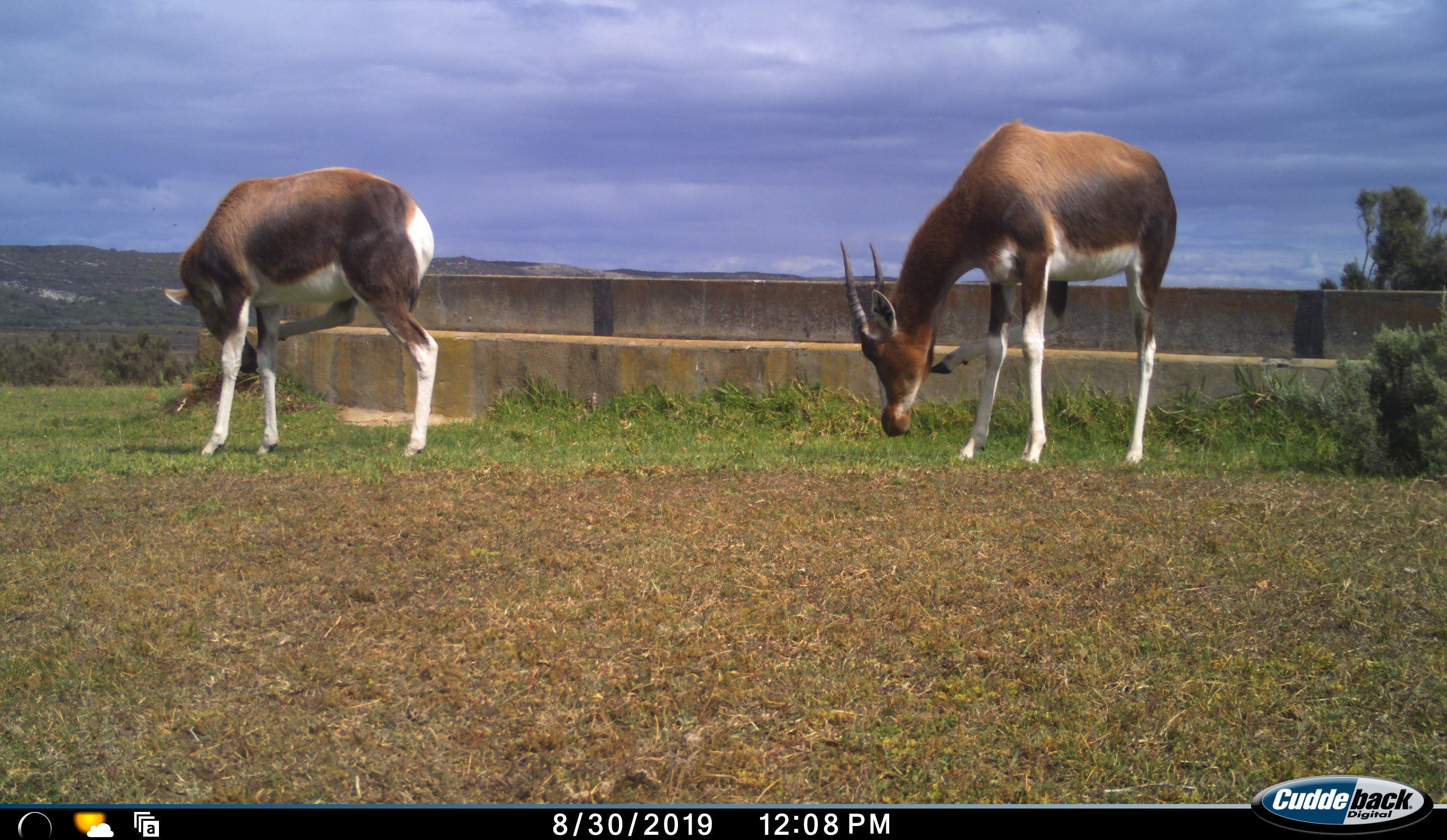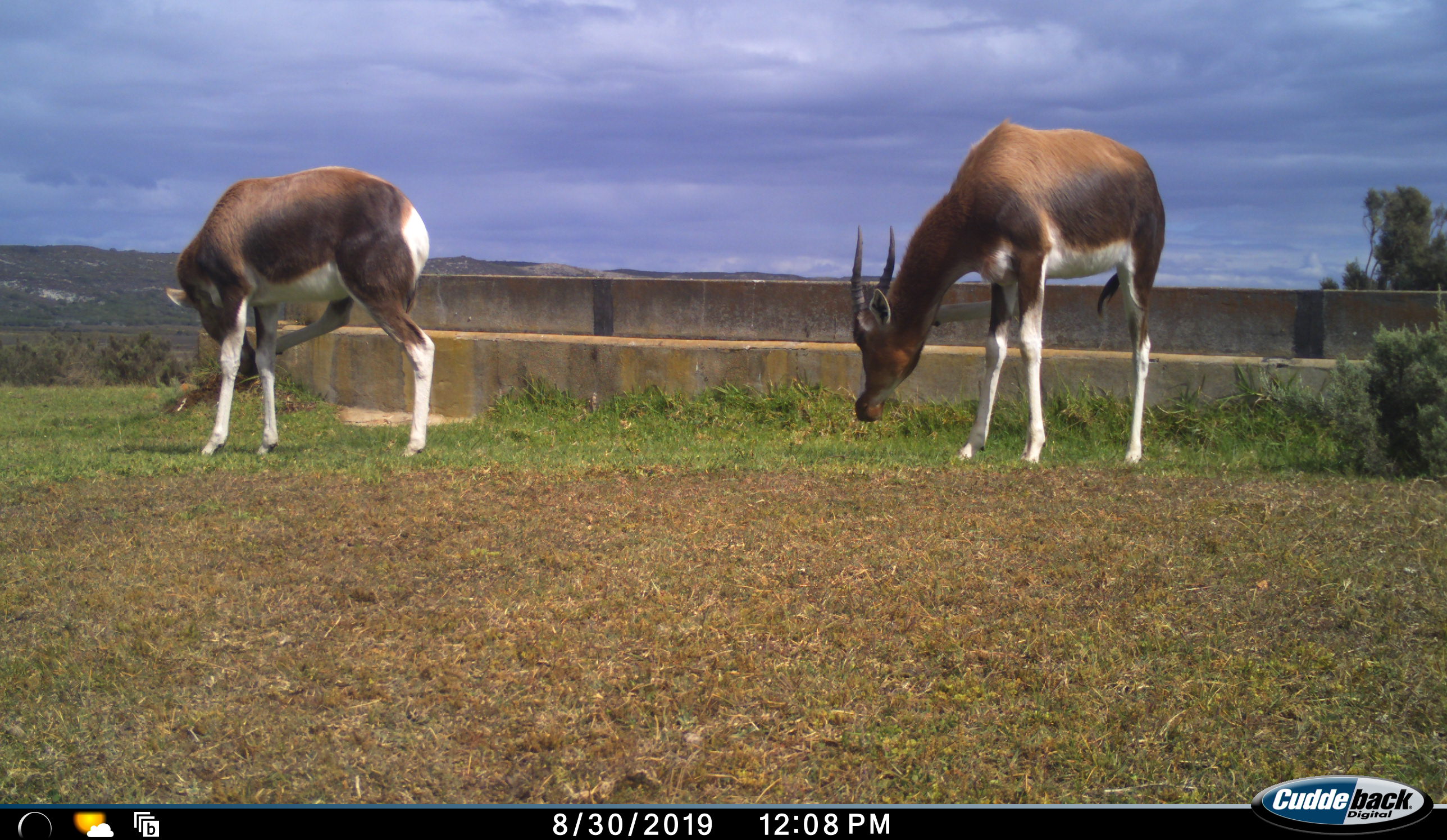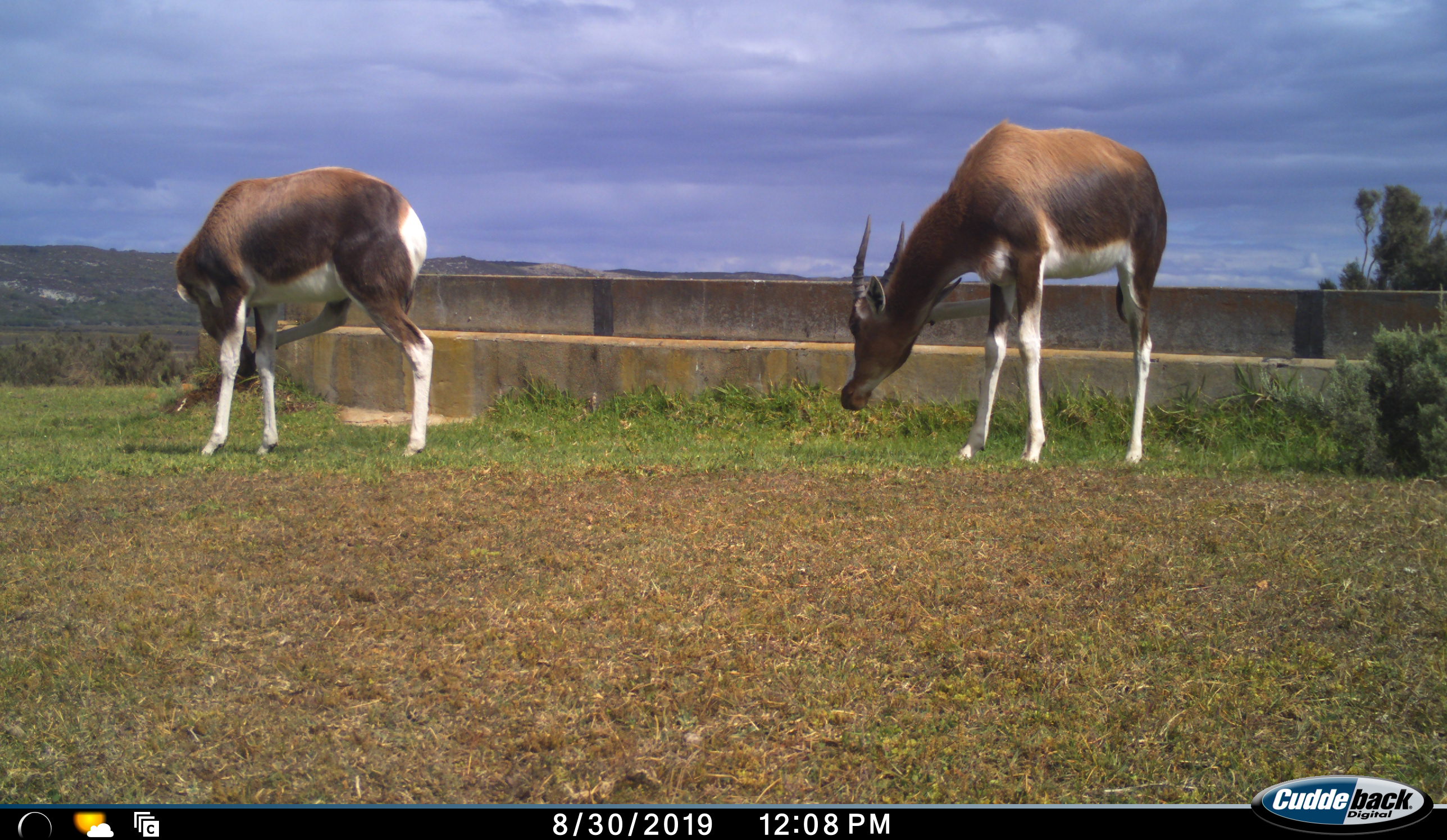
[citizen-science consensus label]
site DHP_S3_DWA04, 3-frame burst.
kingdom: Animalia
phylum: Chordata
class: Mammalia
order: Artiodactyla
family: Bovidae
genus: Damaliscus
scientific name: Damaliscus pygargus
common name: bontebok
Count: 2.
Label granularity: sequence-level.